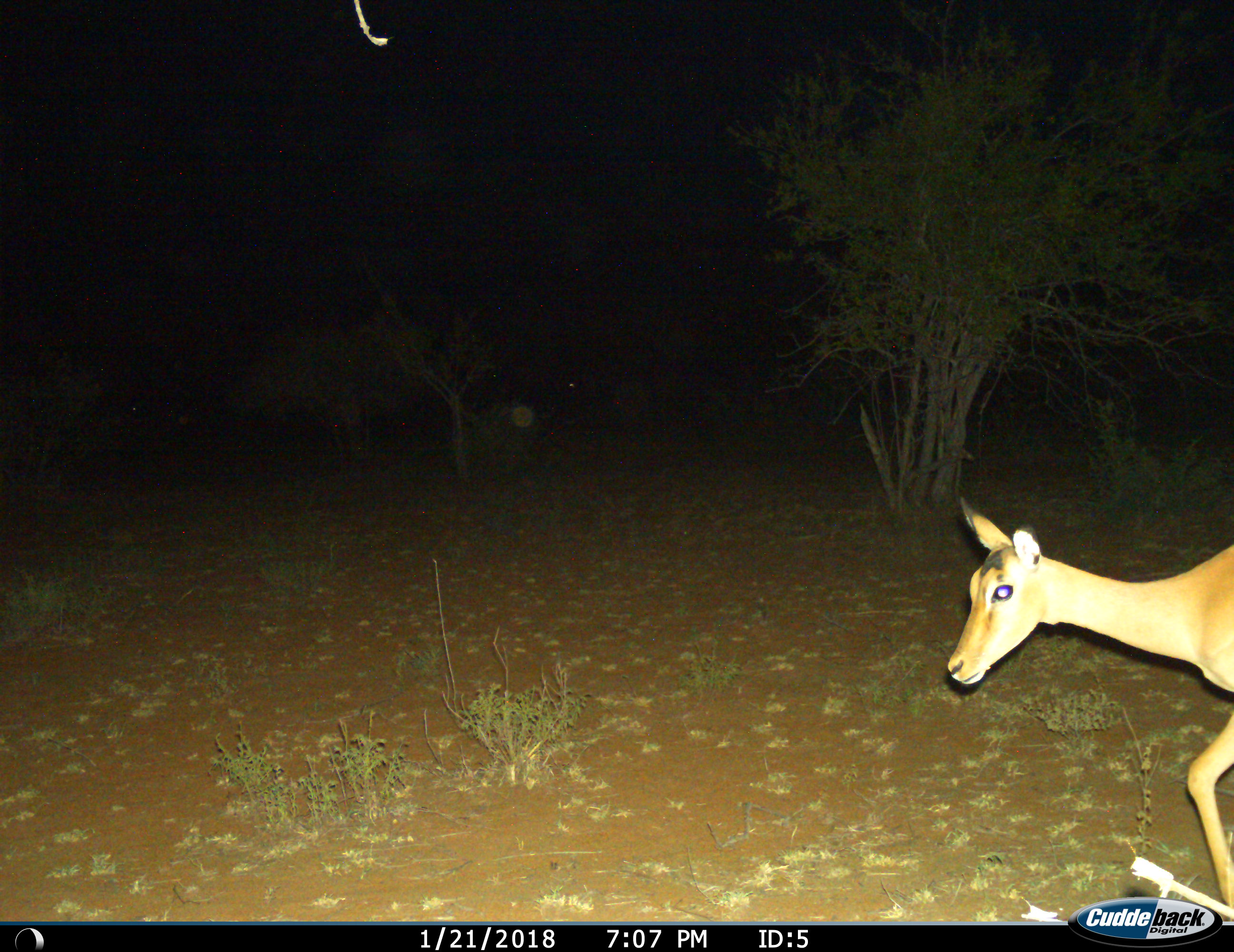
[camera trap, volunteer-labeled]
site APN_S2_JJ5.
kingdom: Animalia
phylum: Chordata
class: Mammalia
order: Artiodactyla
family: Bovidae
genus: Aepyceros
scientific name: Aepyceros melampus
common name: impala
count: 1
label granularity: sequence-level